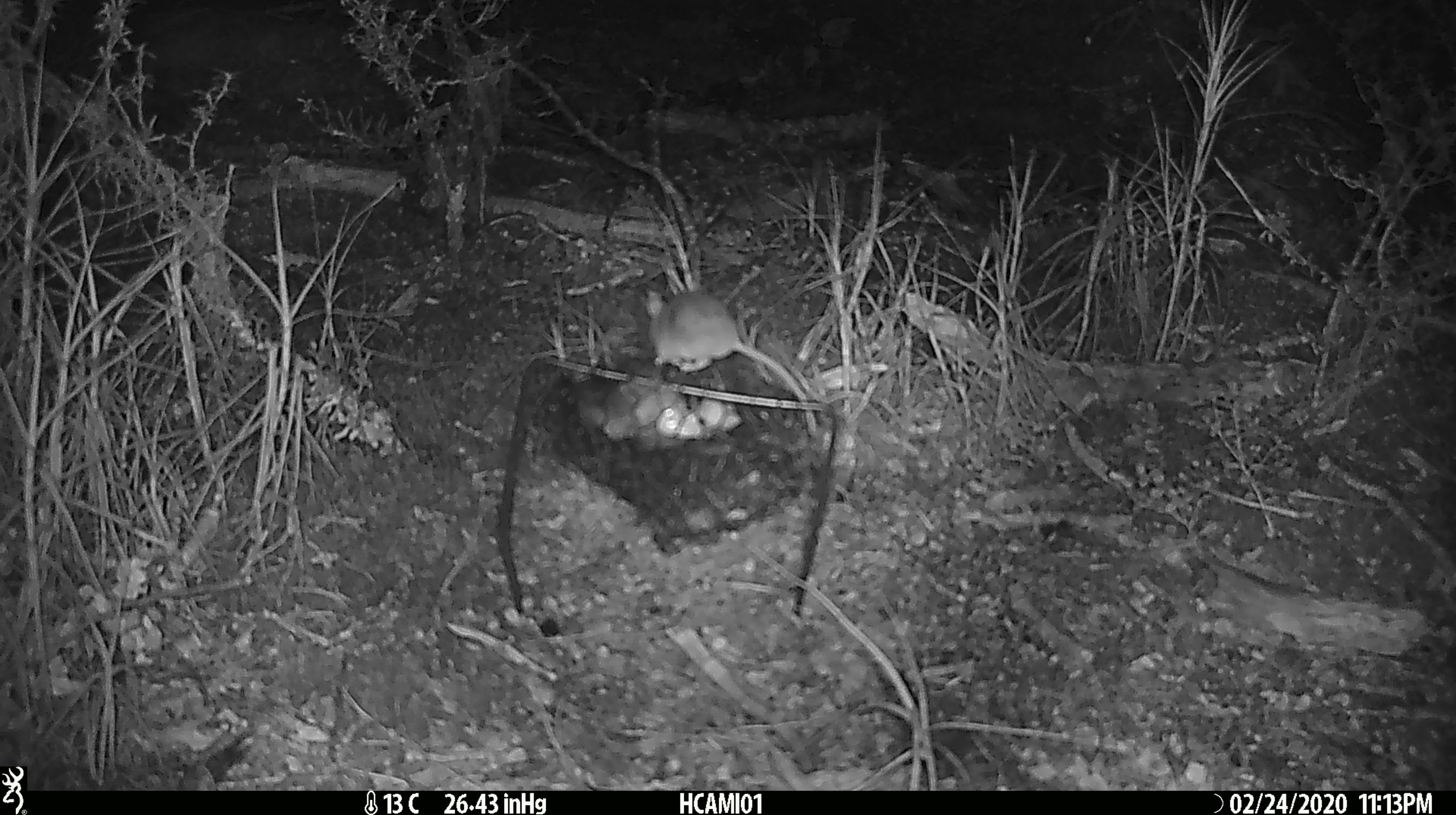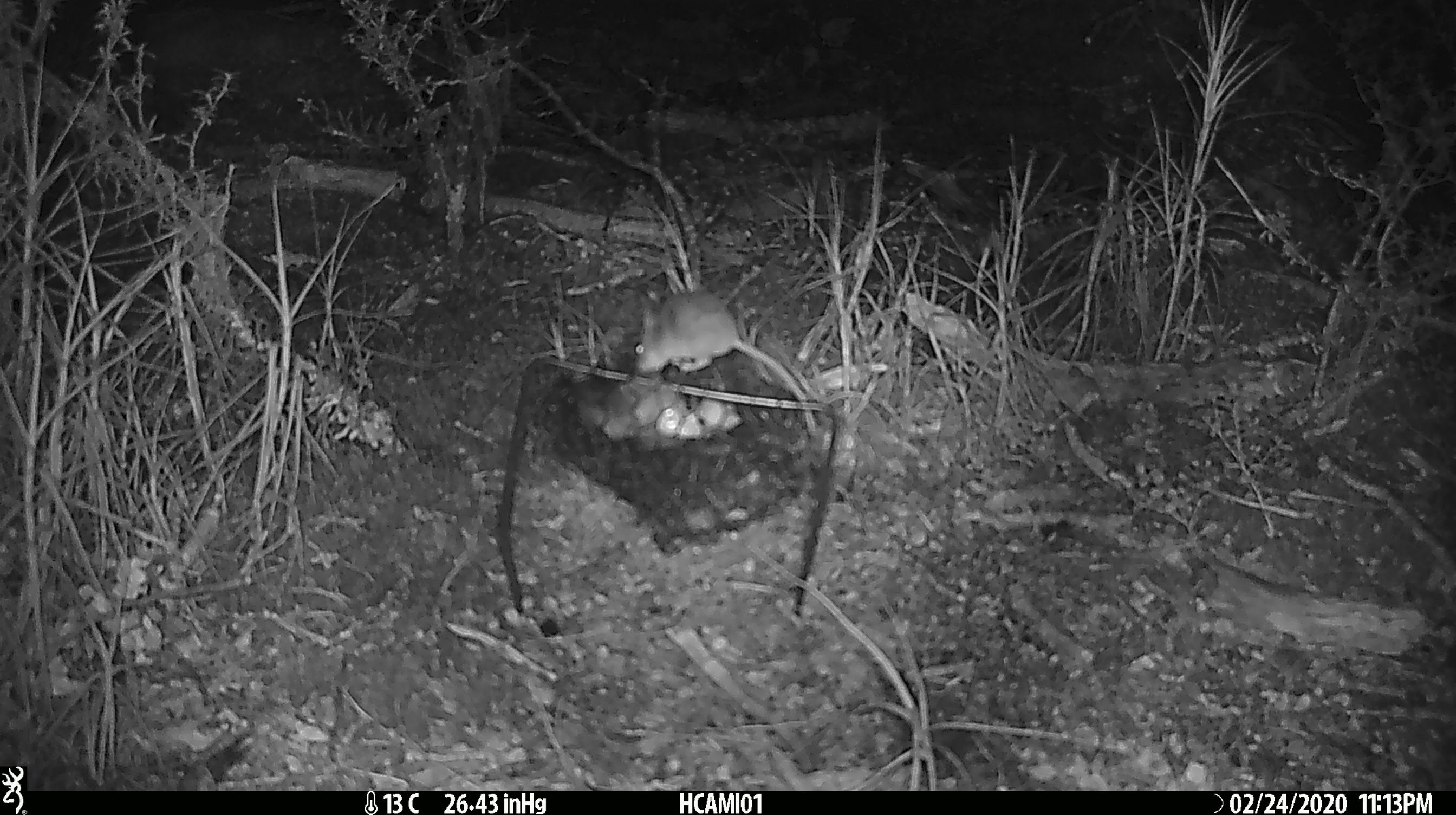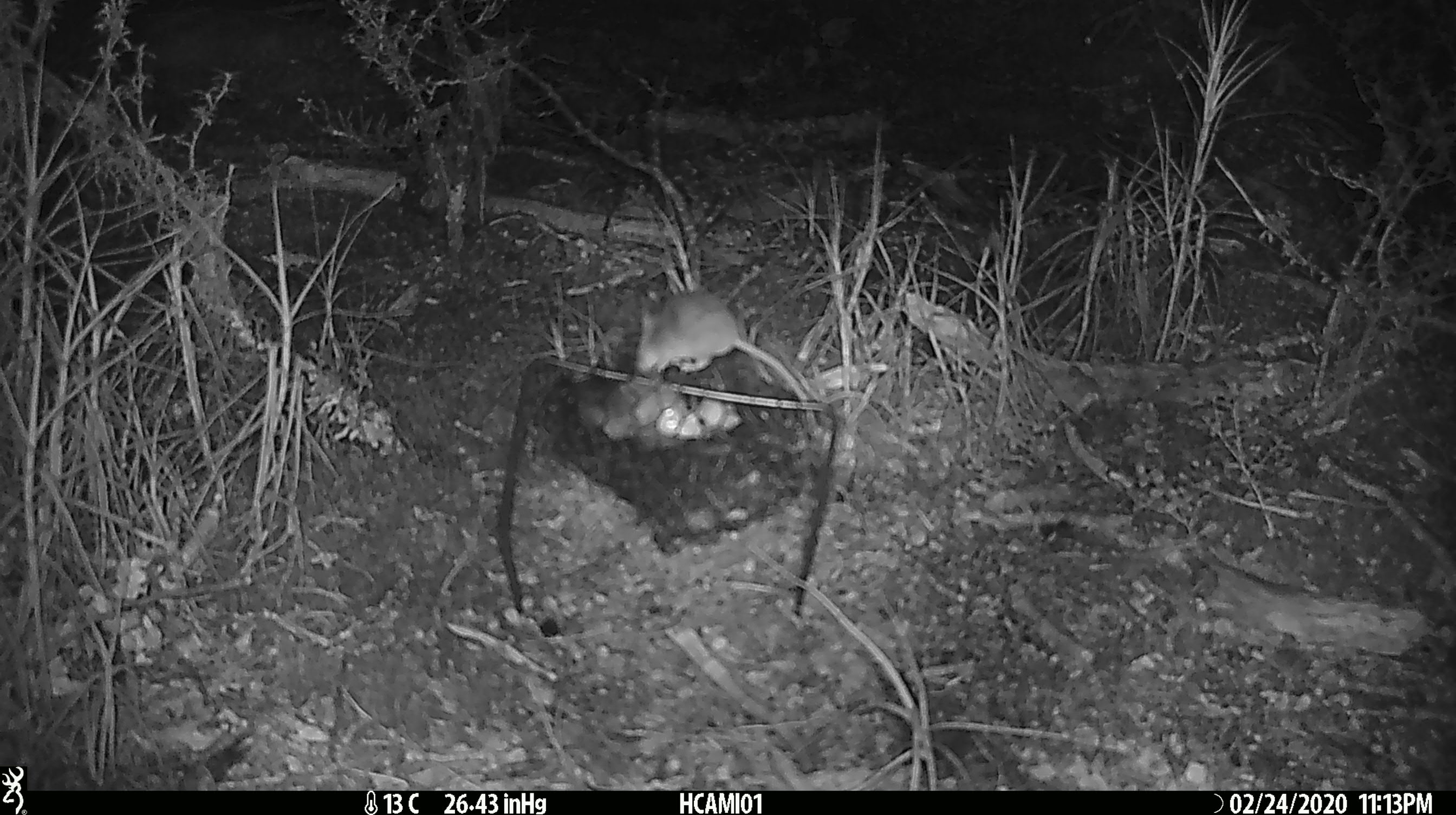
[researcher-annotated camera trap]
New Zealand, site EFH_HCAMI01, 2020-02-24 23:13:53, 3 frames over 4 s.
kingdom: Animalia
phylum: Chordata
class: Mammalia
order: Rodentia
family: Muridae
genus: Mus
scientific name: Mus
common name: mouse